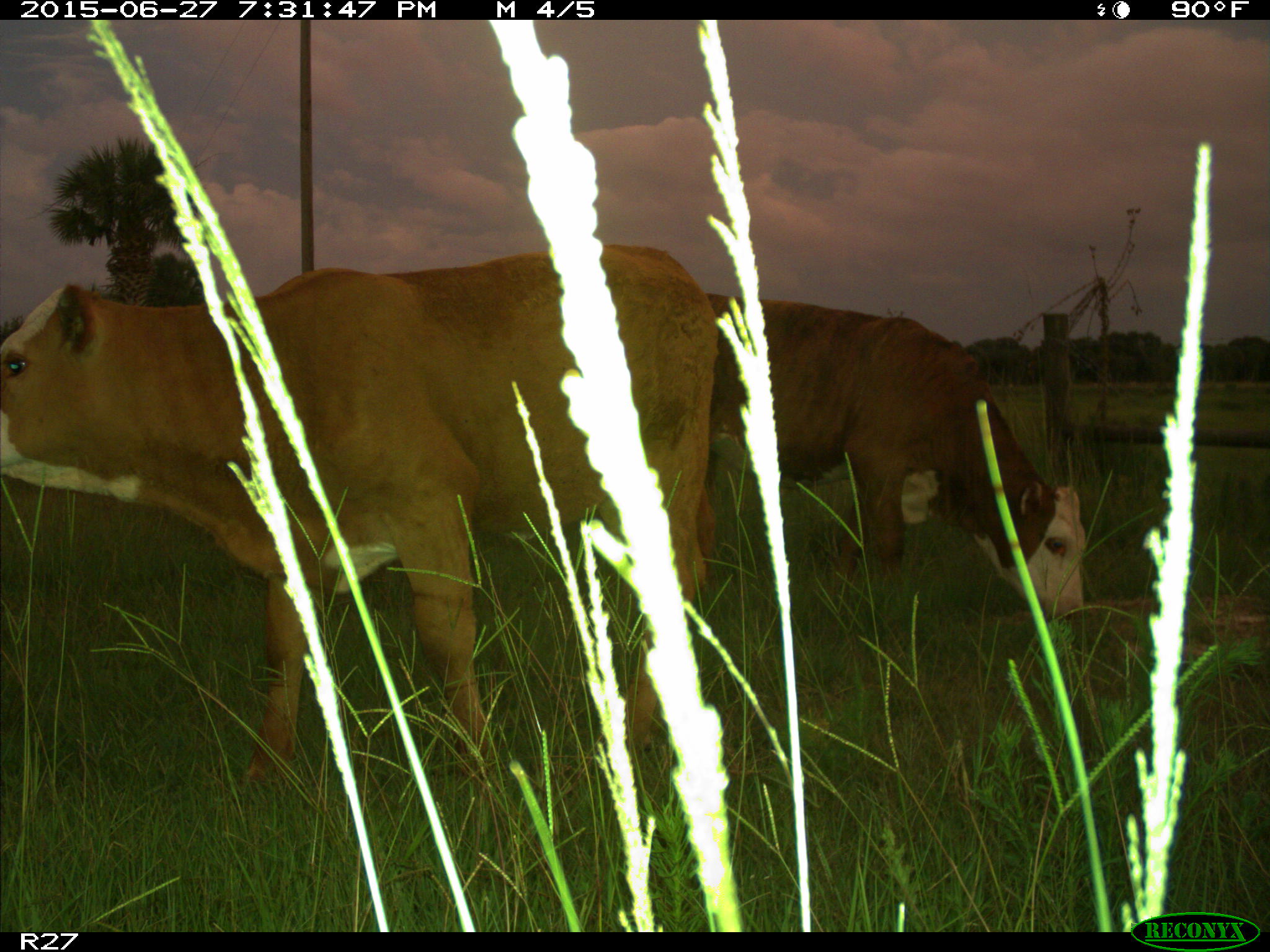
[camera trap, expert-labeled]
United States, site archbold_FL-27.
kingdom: Animalia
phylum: Chordata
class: Mammalia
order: Artiodactyla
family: Bovidae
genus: Bos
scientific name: Bos taurus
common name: domestic cow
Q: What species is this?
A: Bos taurus (domestic cow).